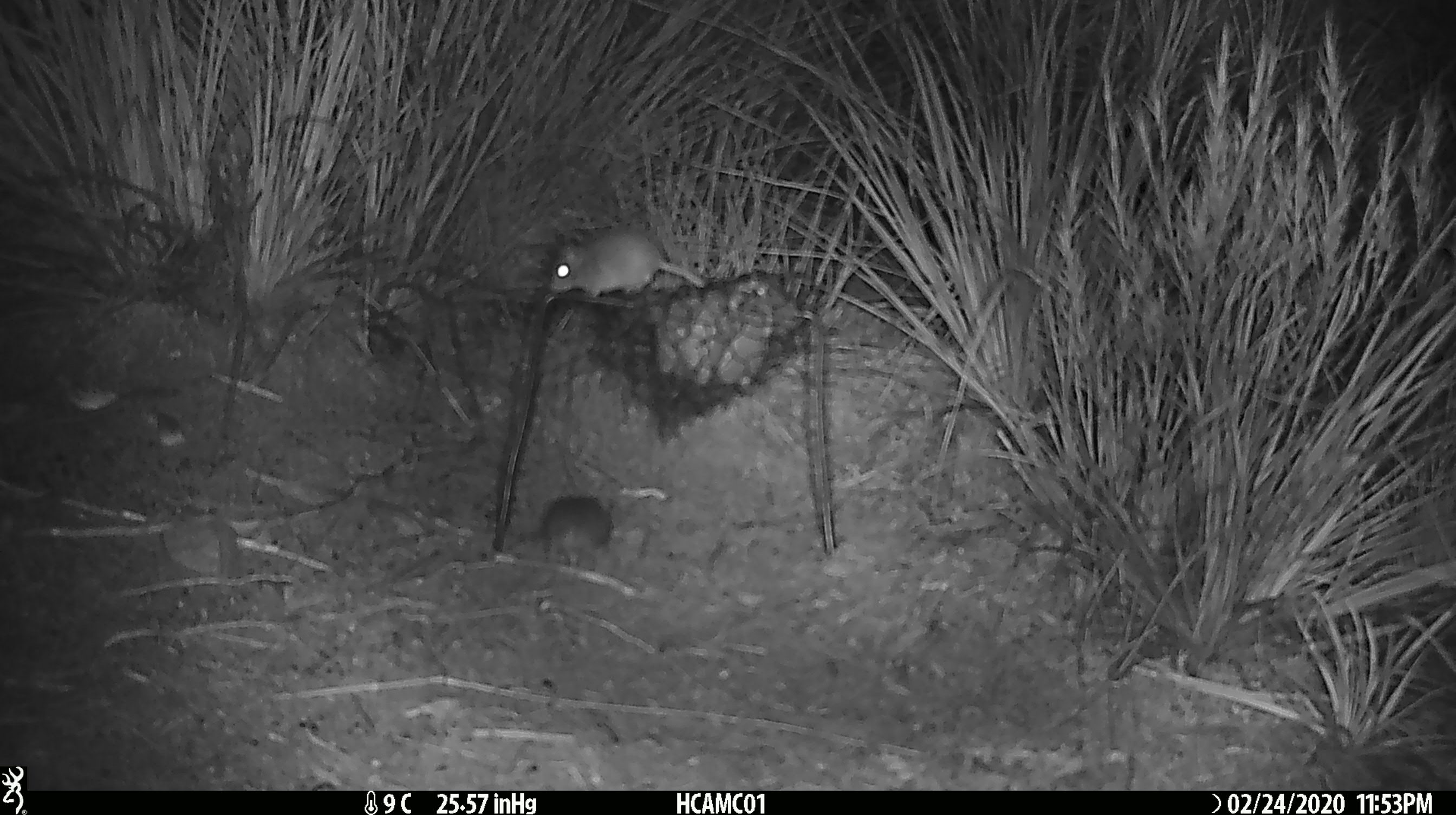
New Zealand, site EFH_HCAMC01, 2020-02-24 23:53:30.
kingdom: Animalia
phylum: Chordata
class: Mammalia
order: Rodentia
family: Muridae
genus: Mus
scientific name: Mus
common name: mouse